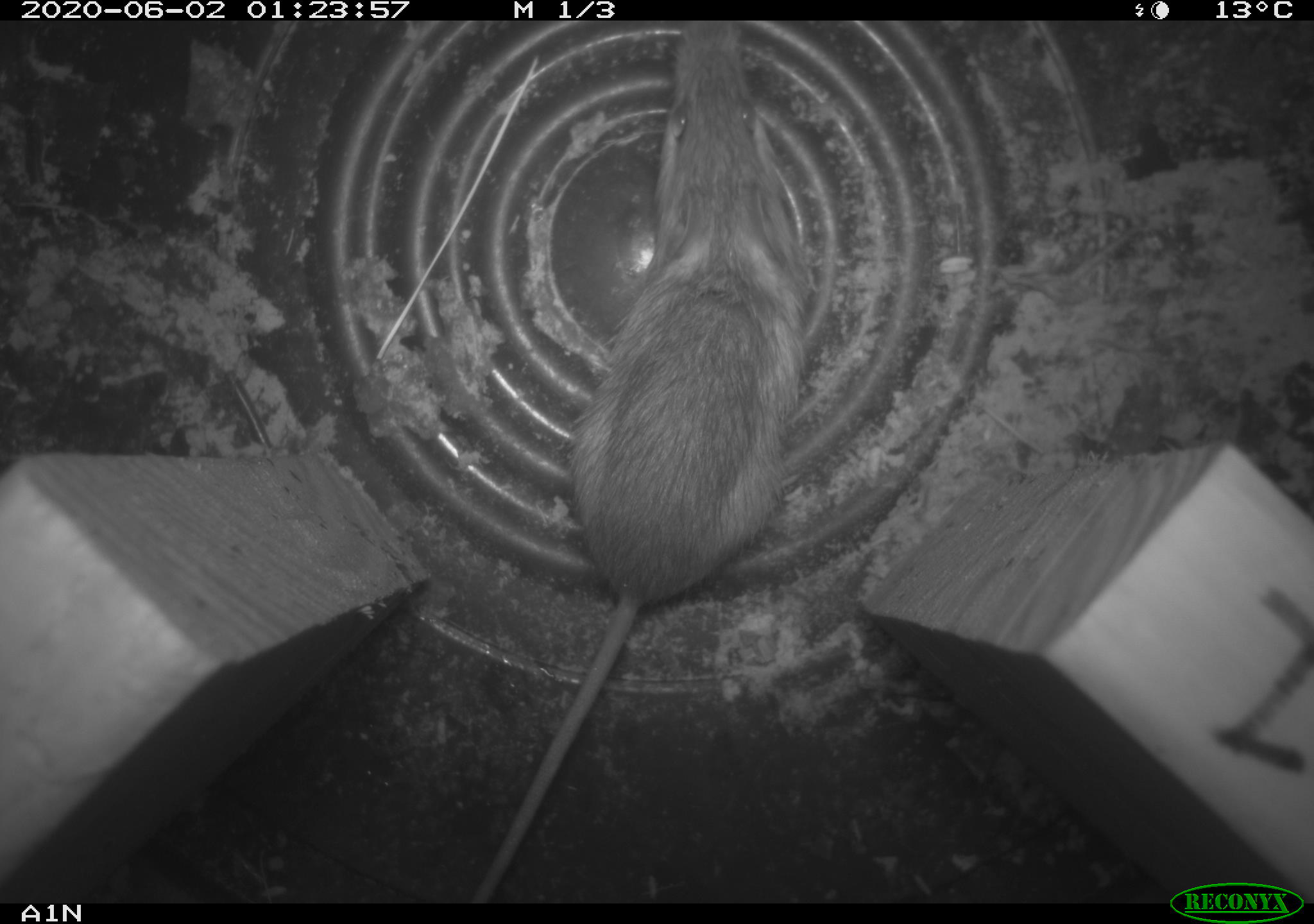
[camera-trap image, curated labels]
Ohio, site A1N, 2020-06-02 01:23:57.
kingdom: Animalia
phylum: Chordata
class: Mammalia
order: Rodentia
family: Zapodidae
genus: Zapus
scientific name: Zapus hudsonius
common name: meadow jumping mouse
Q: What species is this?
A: Meadow jumping mouse (Zapus hudsonius).